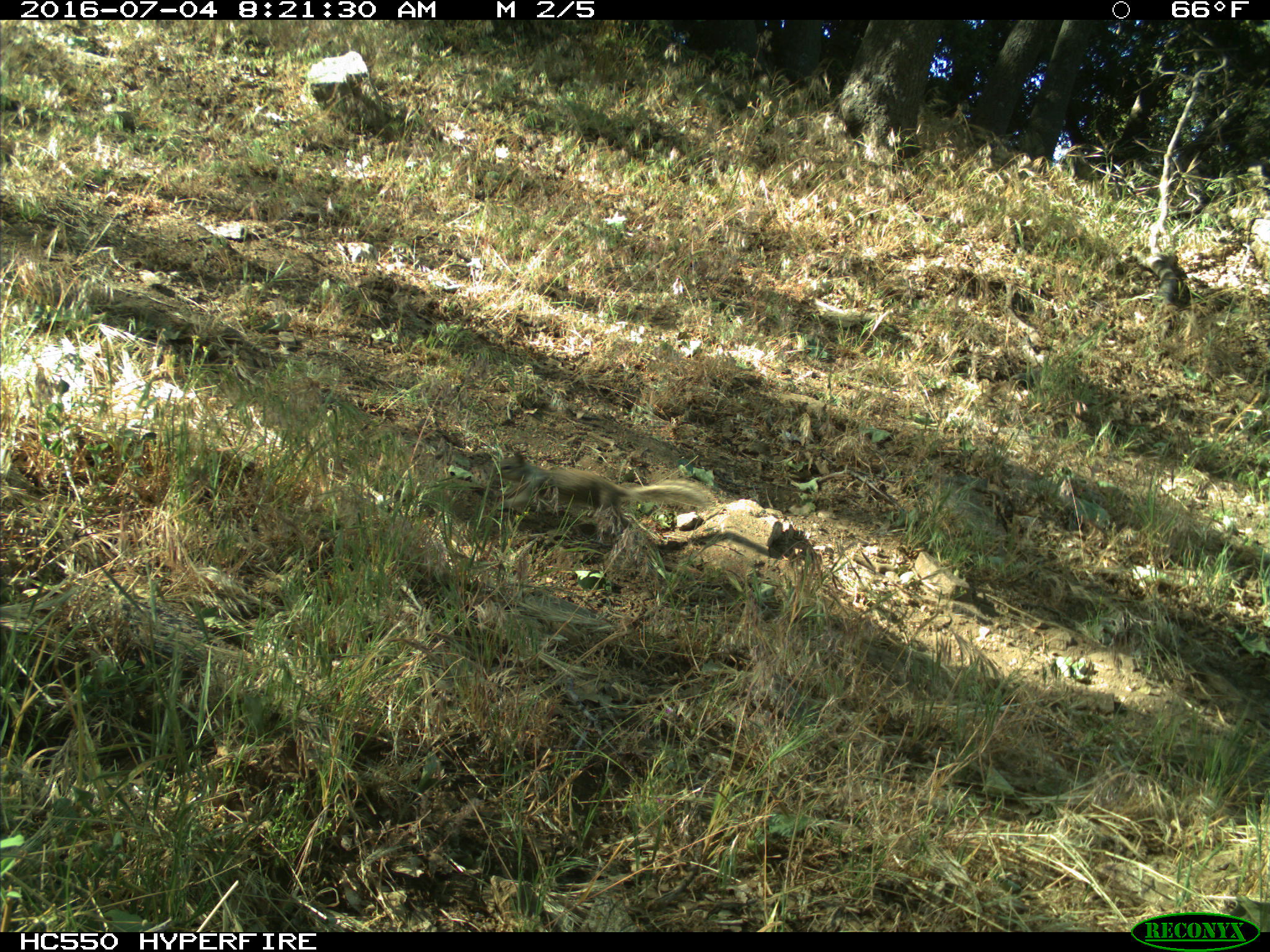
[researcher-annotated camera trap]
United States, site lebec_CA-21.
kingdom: Animalia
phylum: Chordata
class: Mammalia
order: Rodentia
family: Sciuridae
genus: Otospermophilus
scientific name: Otospermophilus beecheyi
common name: california ground squirrel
Otospermophilus beecheyi (california ground squirrel).